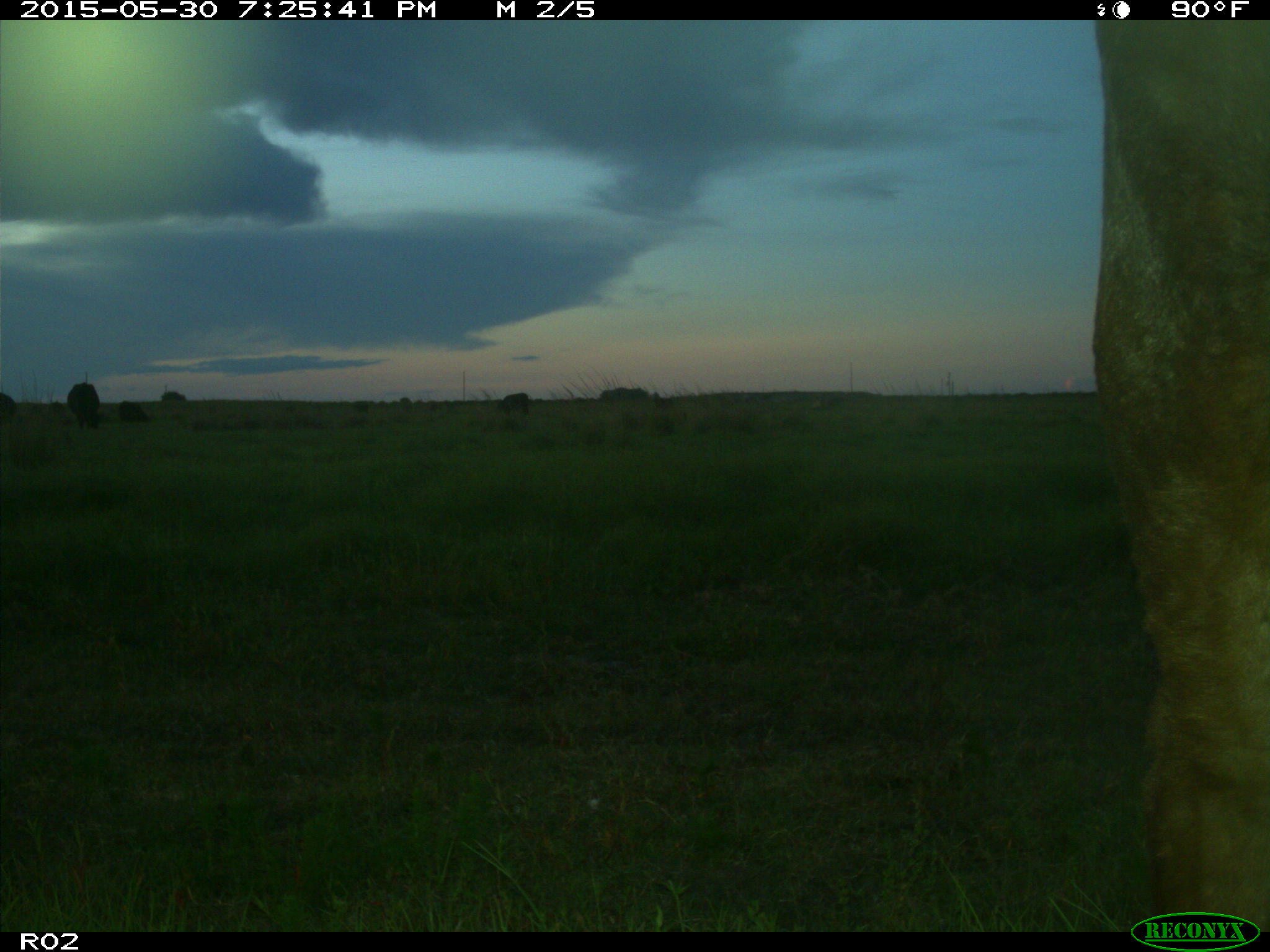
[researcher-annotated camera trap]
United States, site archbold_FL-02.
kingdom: Animalia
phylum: Chordata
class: Mammalia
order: Artiodactyla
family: Bovidae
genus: Bos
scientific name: Bos taurus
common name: domestic cow